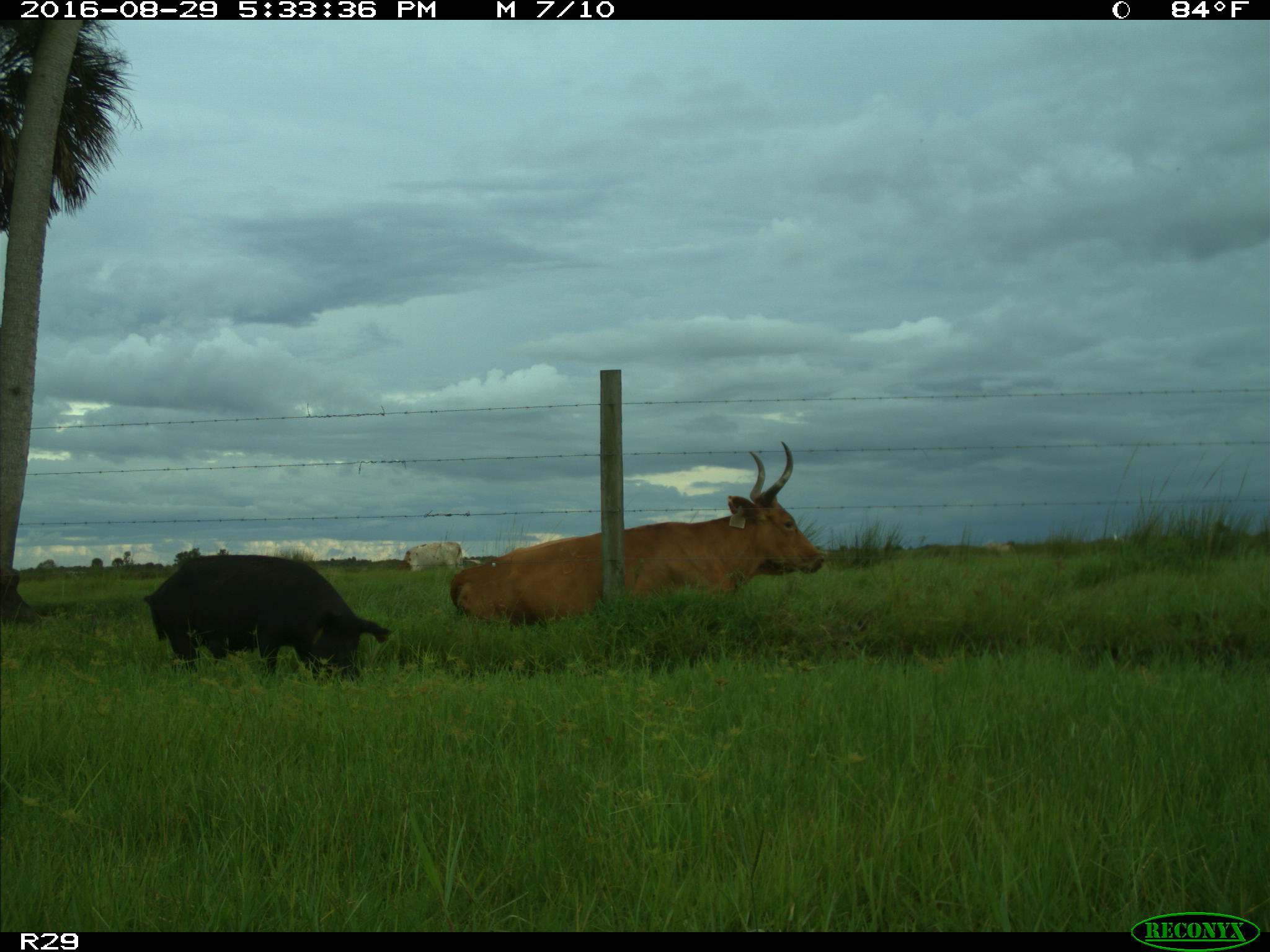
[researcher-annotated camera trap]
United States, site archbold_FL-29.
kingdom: Animalia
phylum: Chordata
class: Mammalia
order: Artiodactyla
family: Suidae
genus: Sus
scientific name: Sus scrofa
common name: wild boar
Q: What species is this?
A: Sus scrofa (wild boar).